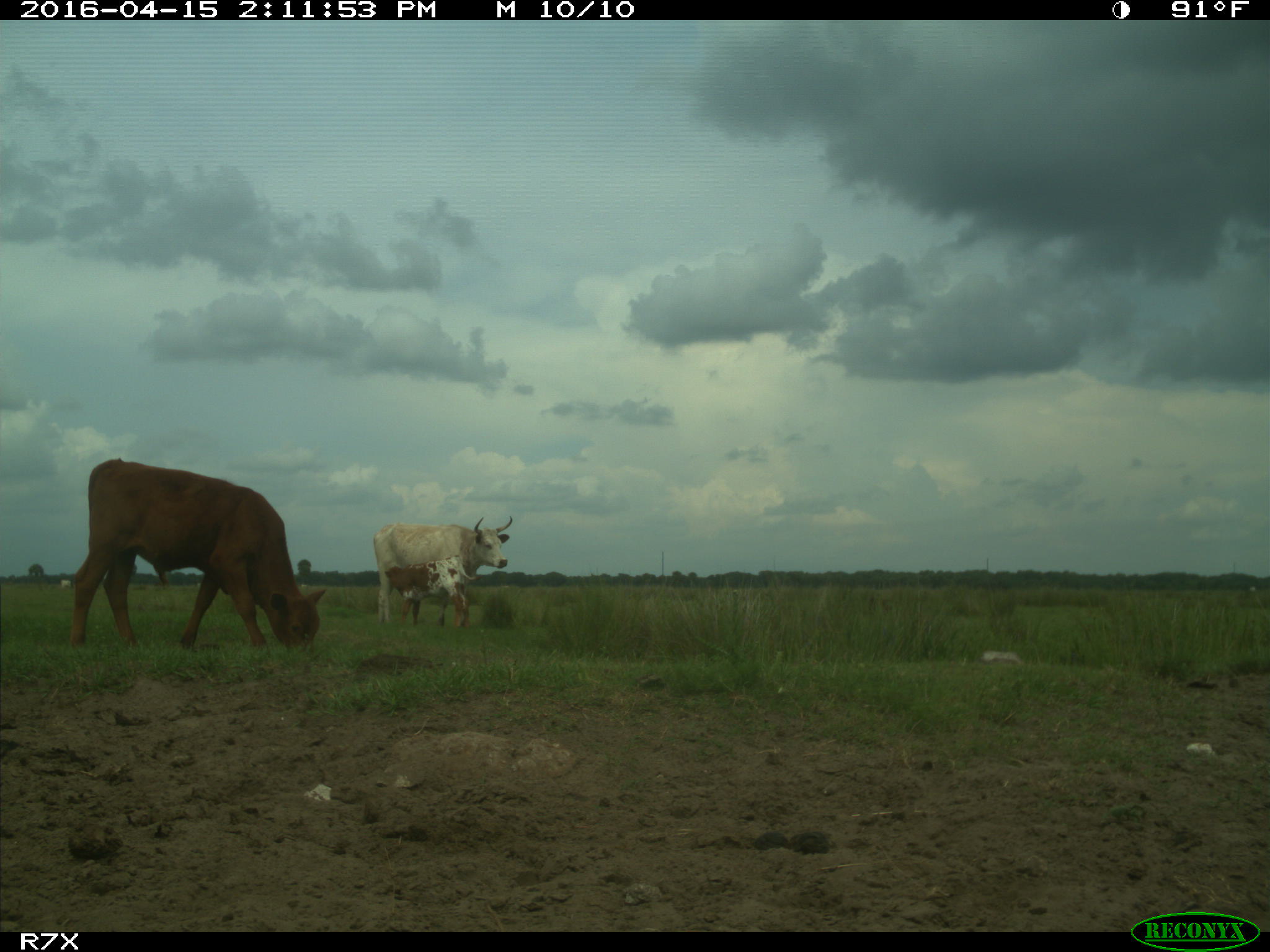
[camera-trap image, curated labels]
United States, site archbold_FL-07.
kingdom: Animalia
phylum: Chordata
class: Mammalia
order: Artiodactyla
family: Bovidae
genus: Bos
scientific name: Bos taurus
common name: domestic cow